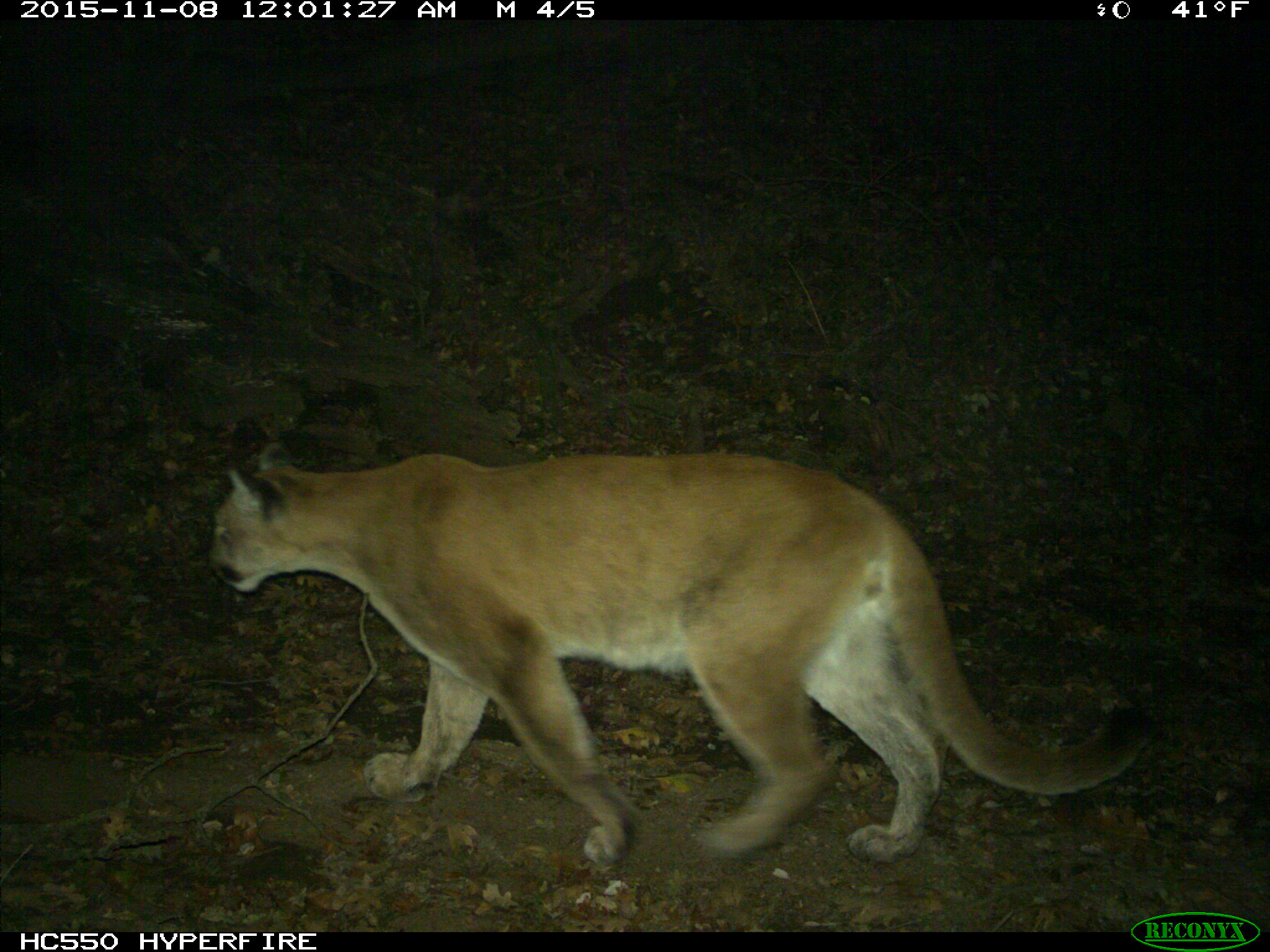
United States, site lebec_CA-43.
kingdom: Animalia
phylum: Chordata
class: Mammalia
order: Carnivora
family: Felidae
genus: Puma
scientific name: Puma concolor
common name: mountain lion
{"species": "Puma concolor (mountain lion)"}